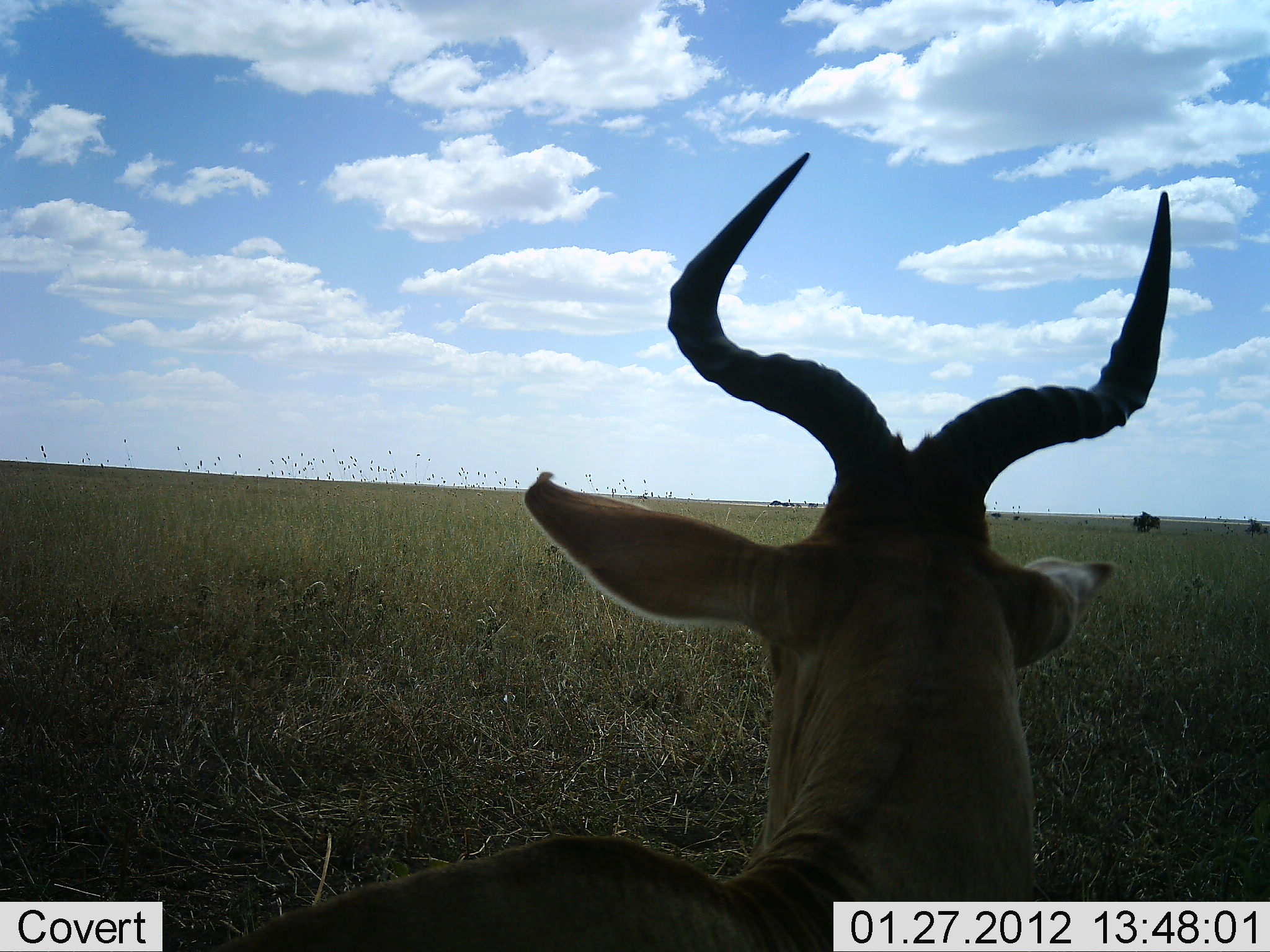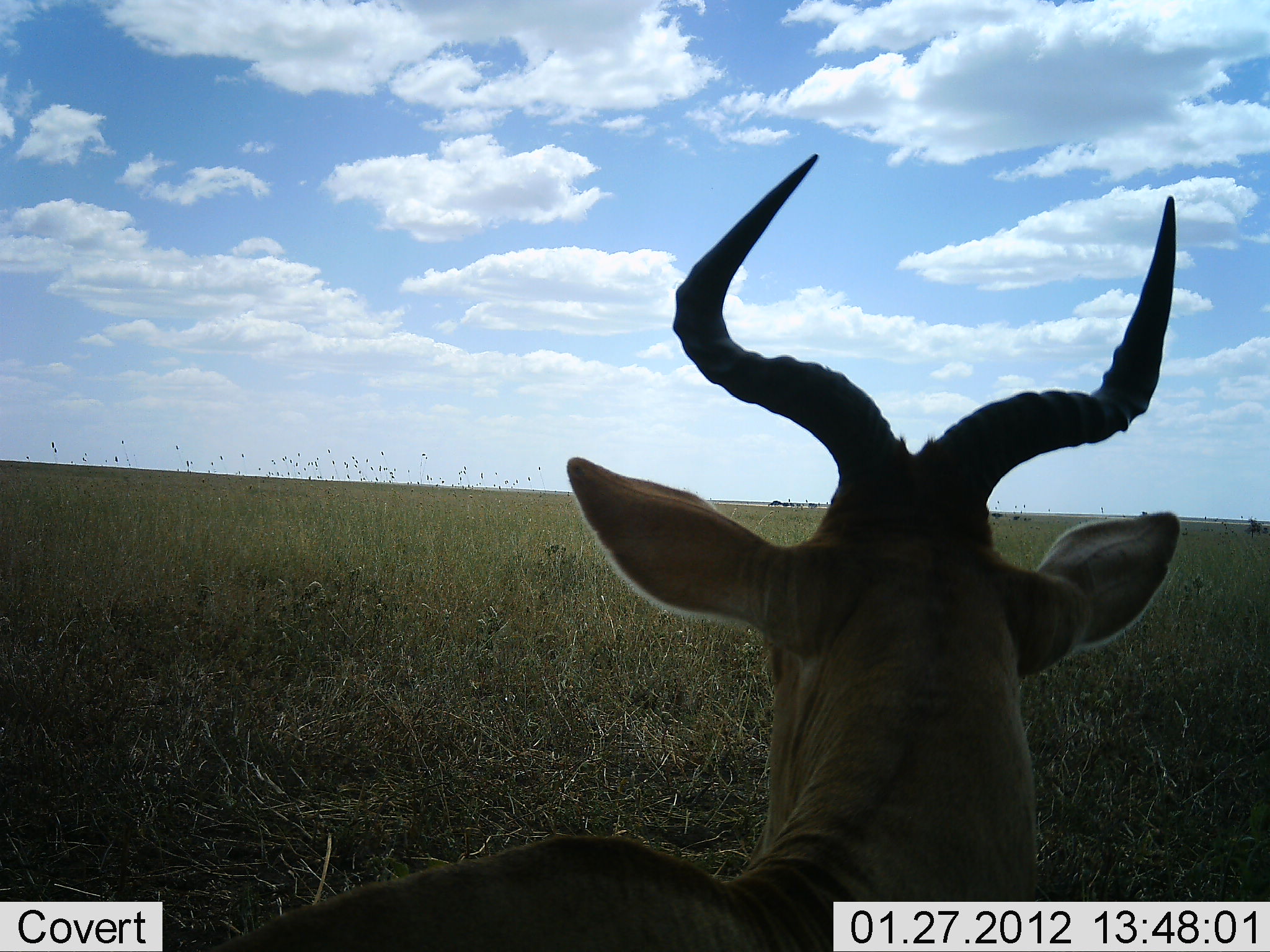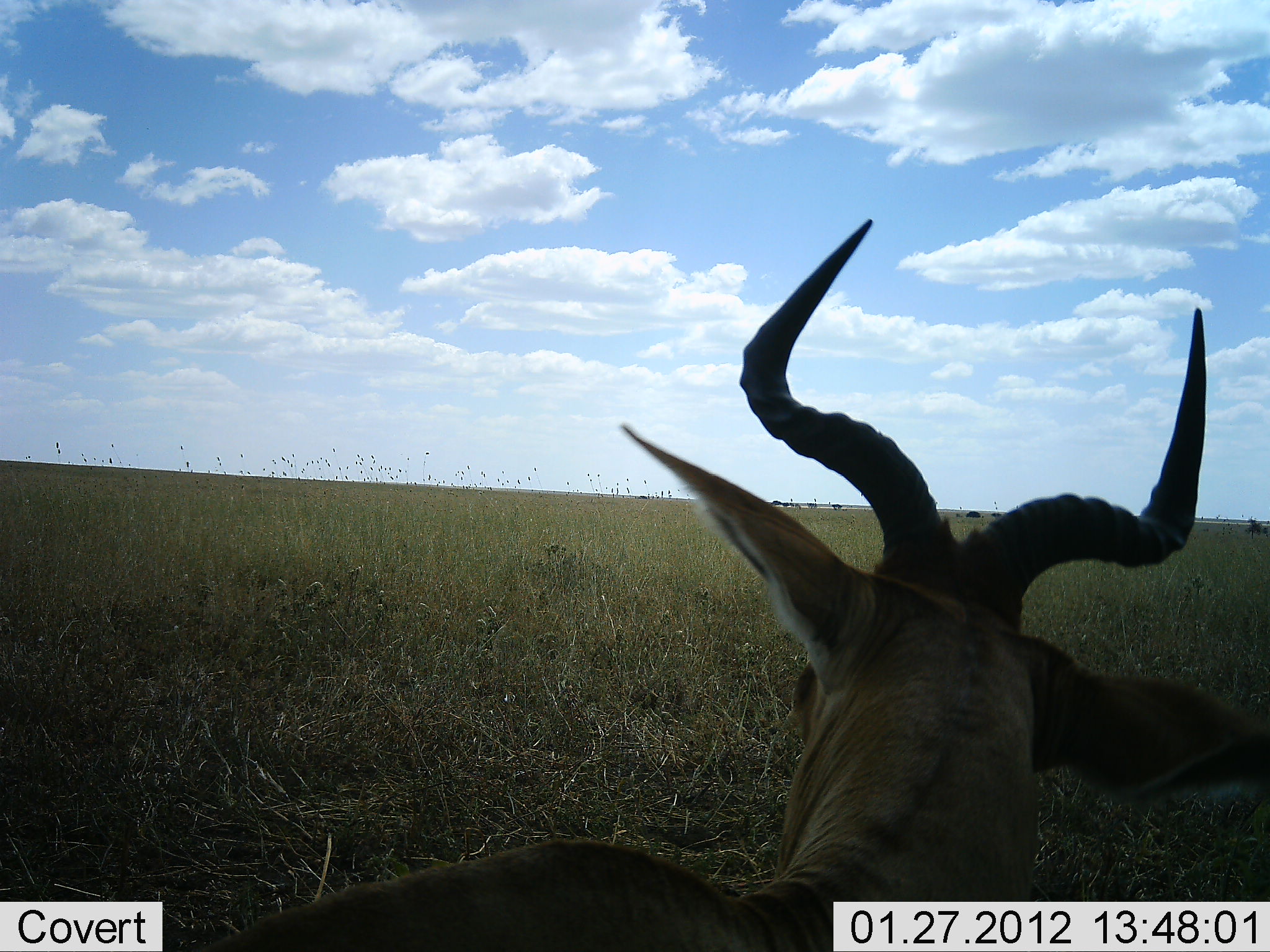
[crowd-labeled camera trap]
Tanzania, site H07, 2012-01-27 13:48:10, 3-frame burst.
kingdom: Animalia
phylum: Chordata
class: Mammalia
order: Artiodactyla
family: Bovidae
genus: Alcelaphus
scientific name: Alcelaphus buselaphus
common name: hartebeest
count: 1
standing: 39%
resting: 61%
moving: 0%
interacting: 0%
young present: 0%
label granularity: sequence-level